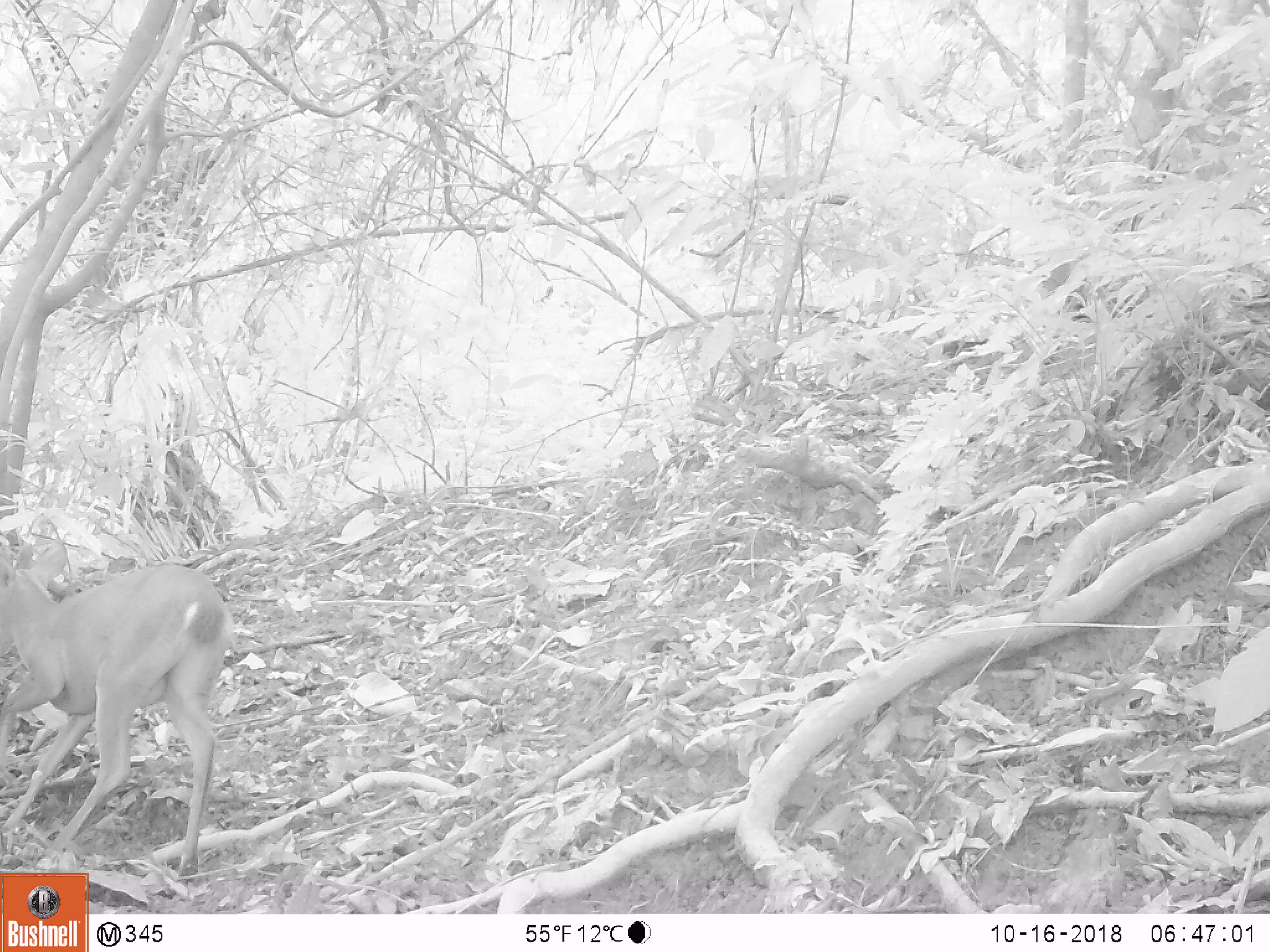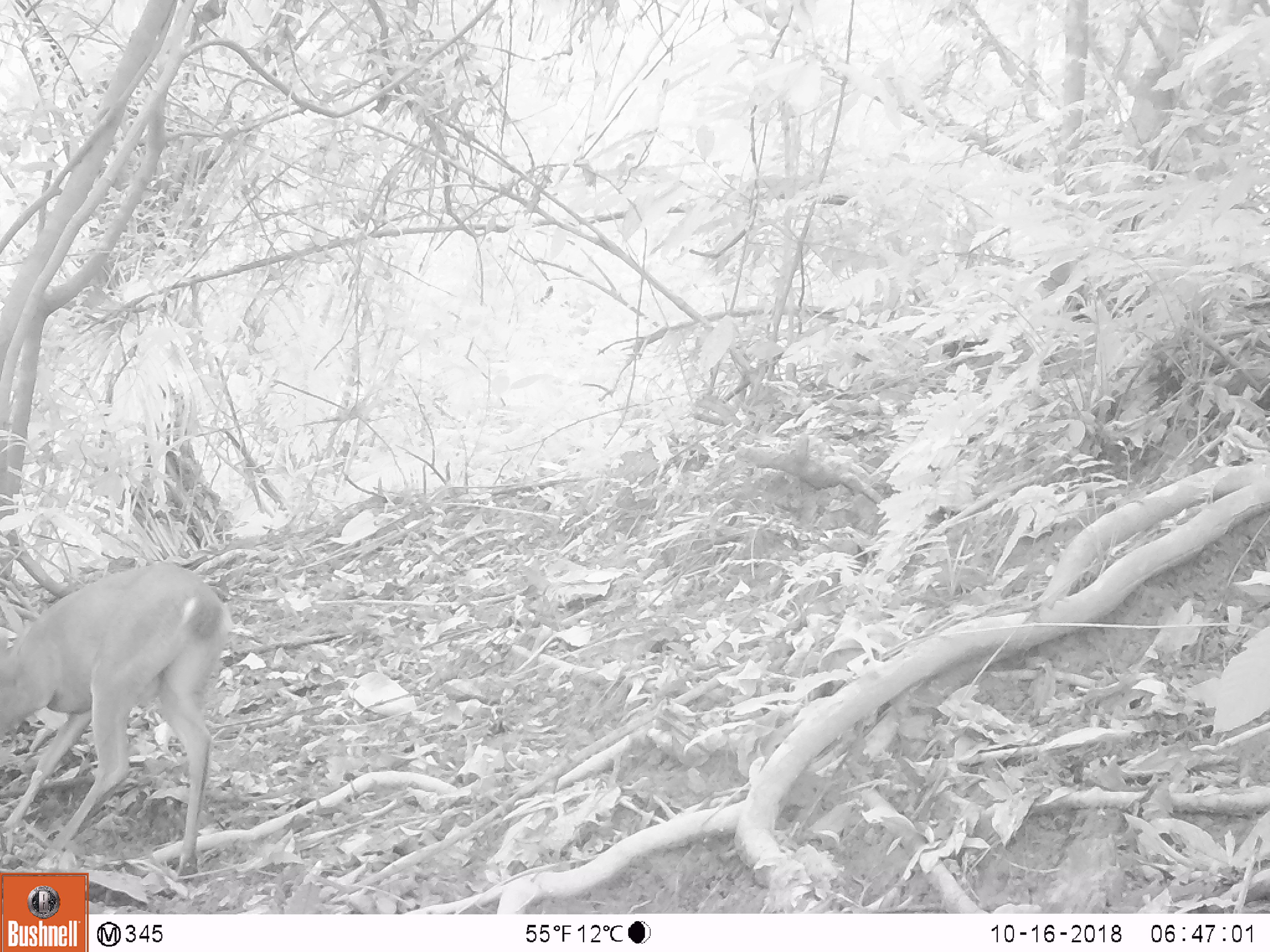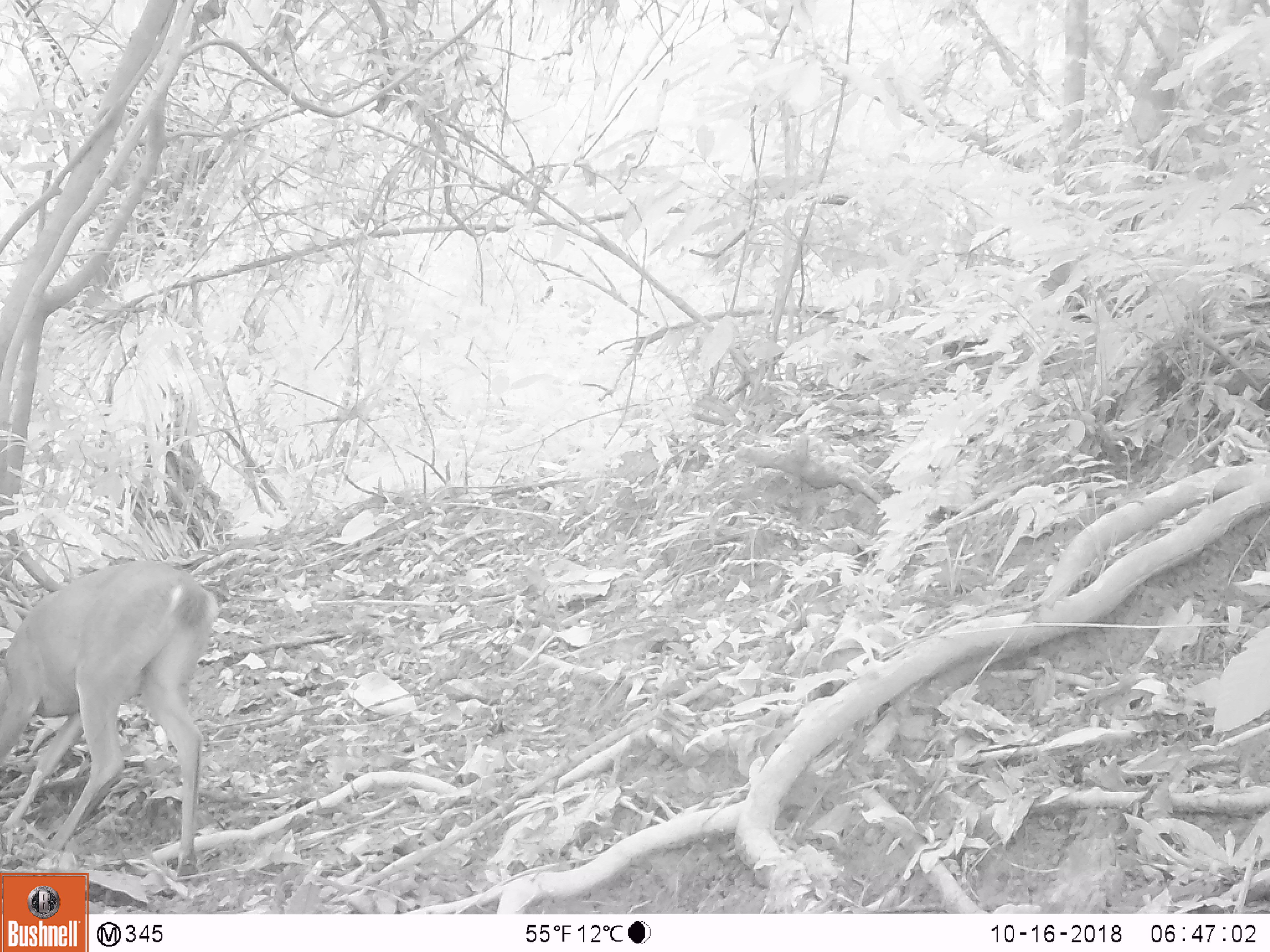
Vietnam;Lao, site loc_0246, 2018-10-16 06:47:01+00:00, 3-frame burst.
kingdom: Animalia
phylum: Chordata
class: Mammalia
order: Artiodactyla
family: Cervidae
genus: Muntiacus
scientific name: Muntiacus vuquangensis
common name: large-antlered muntjac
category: large antlered muntjac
Large antlered muntjac (large-antlered muntjac) (Muntiacus vuquangensis). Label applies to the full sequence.